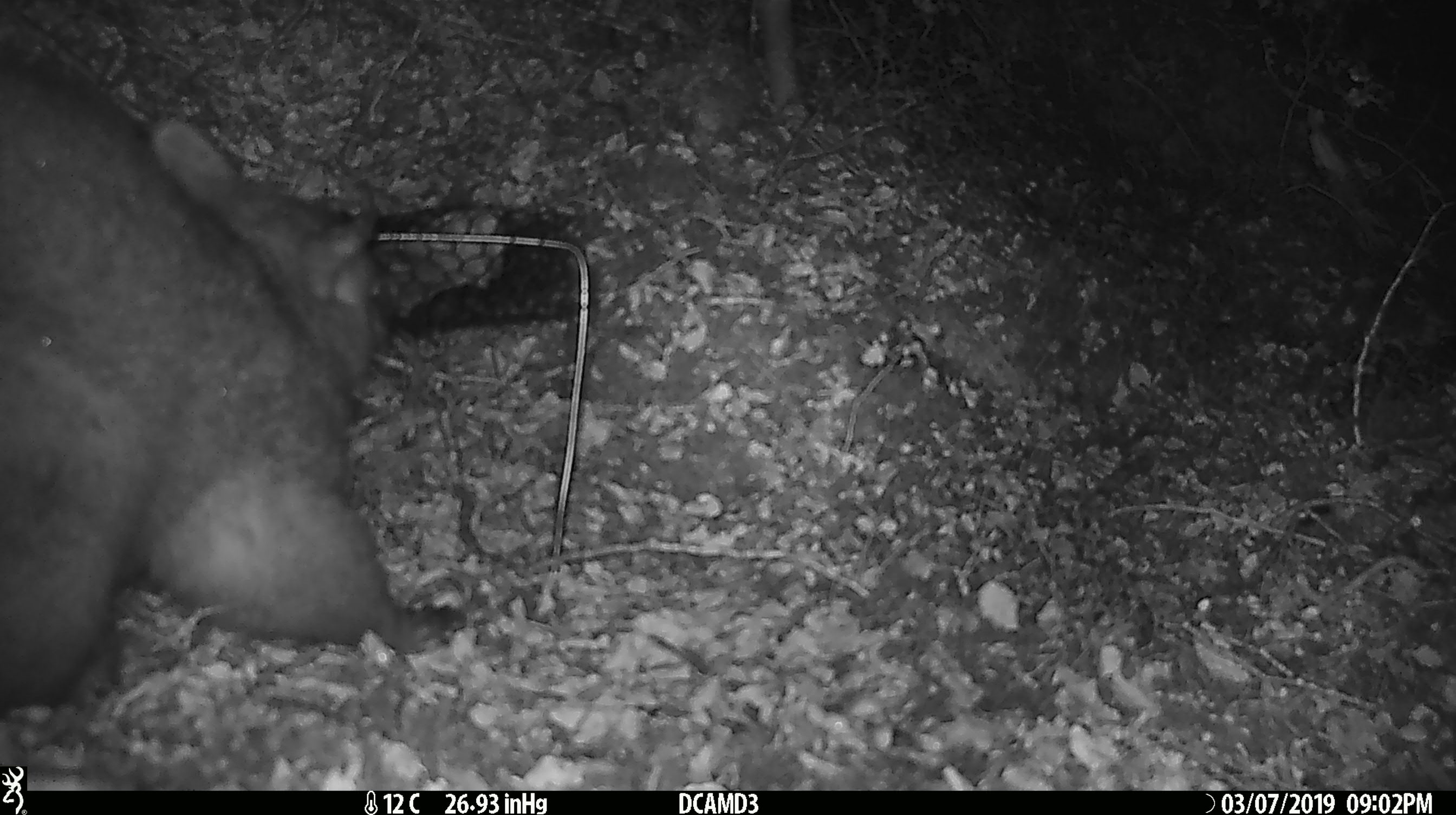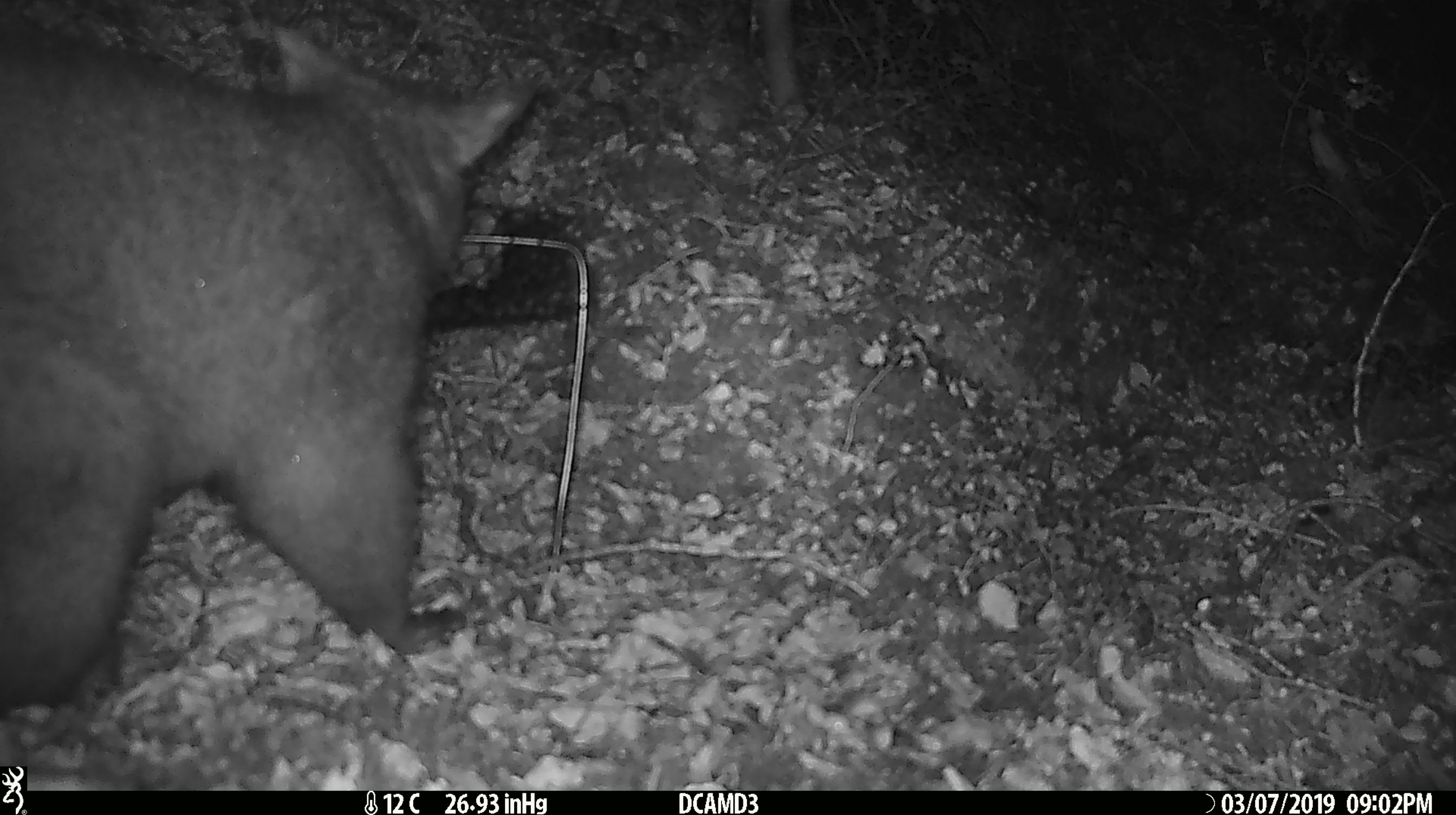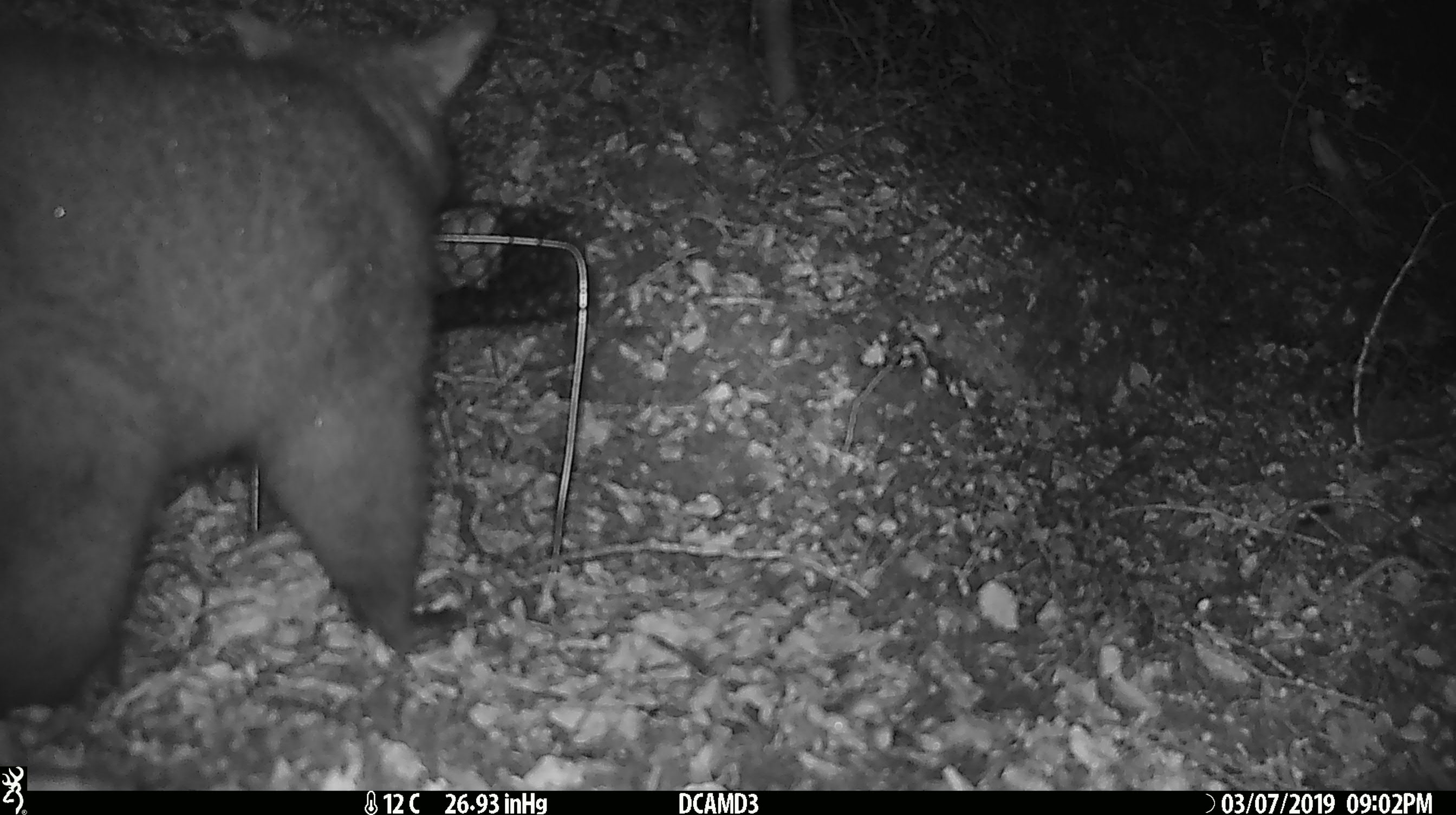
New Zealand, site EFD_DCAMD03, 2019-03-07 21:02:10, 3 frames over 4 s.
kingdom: Animalia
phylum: Chordata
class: Mammalia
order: Diprotodontia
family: Phalangeridae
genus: Trichosurus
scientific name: Trichosurus vulpecula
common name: common brushtail possum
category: possum